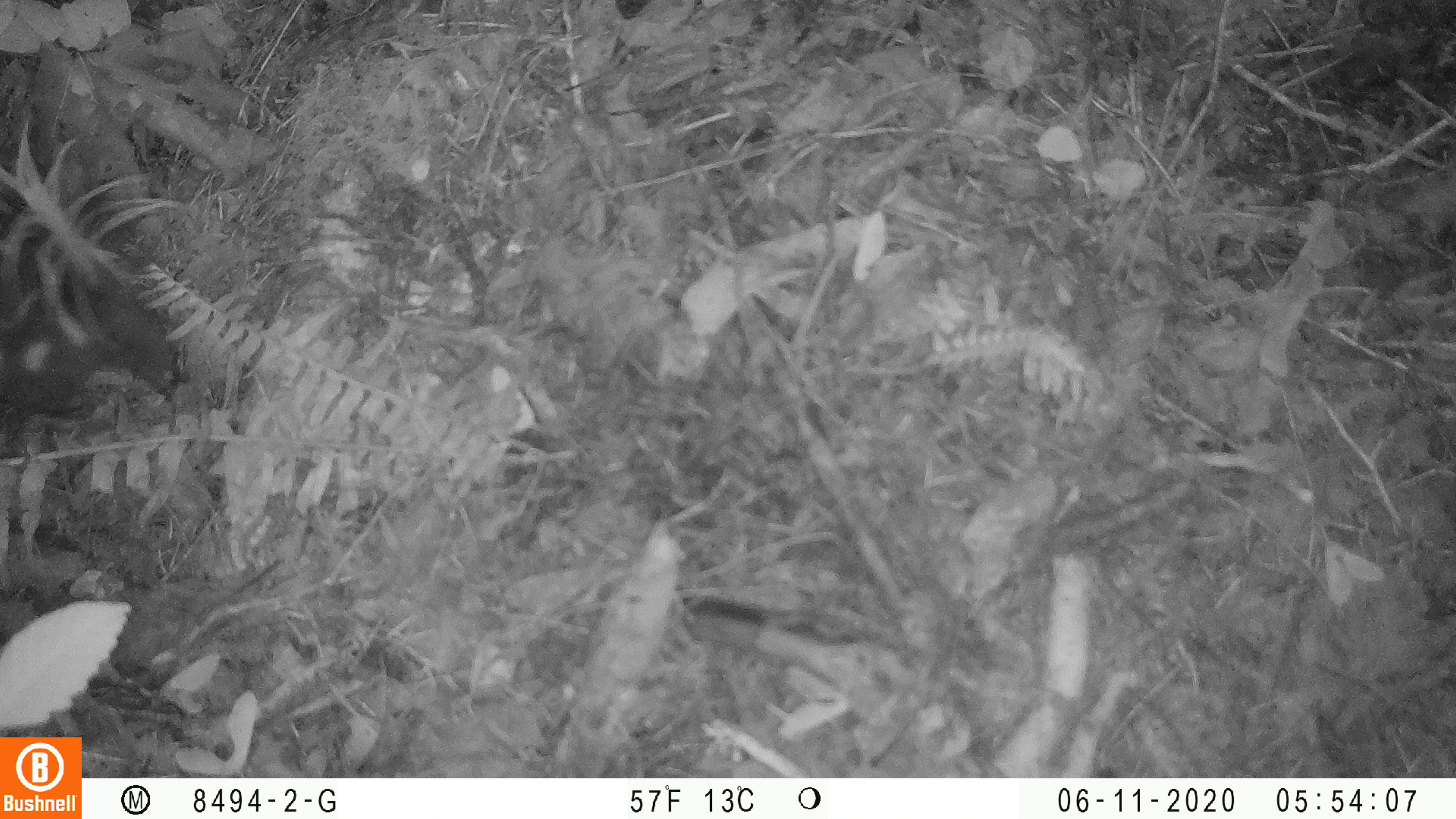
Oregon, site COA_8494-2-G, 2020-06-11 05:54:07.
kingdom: Animalia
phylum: Chordata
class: Mammalia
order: Carnivora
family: Mephitidae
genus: Spilogale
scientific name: Spilogale gracilis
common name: western spotted skunk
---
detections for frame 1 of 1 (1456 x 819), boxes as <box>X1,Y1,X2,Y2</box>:
western spotted skunk: <box>0,99,199,437</box>